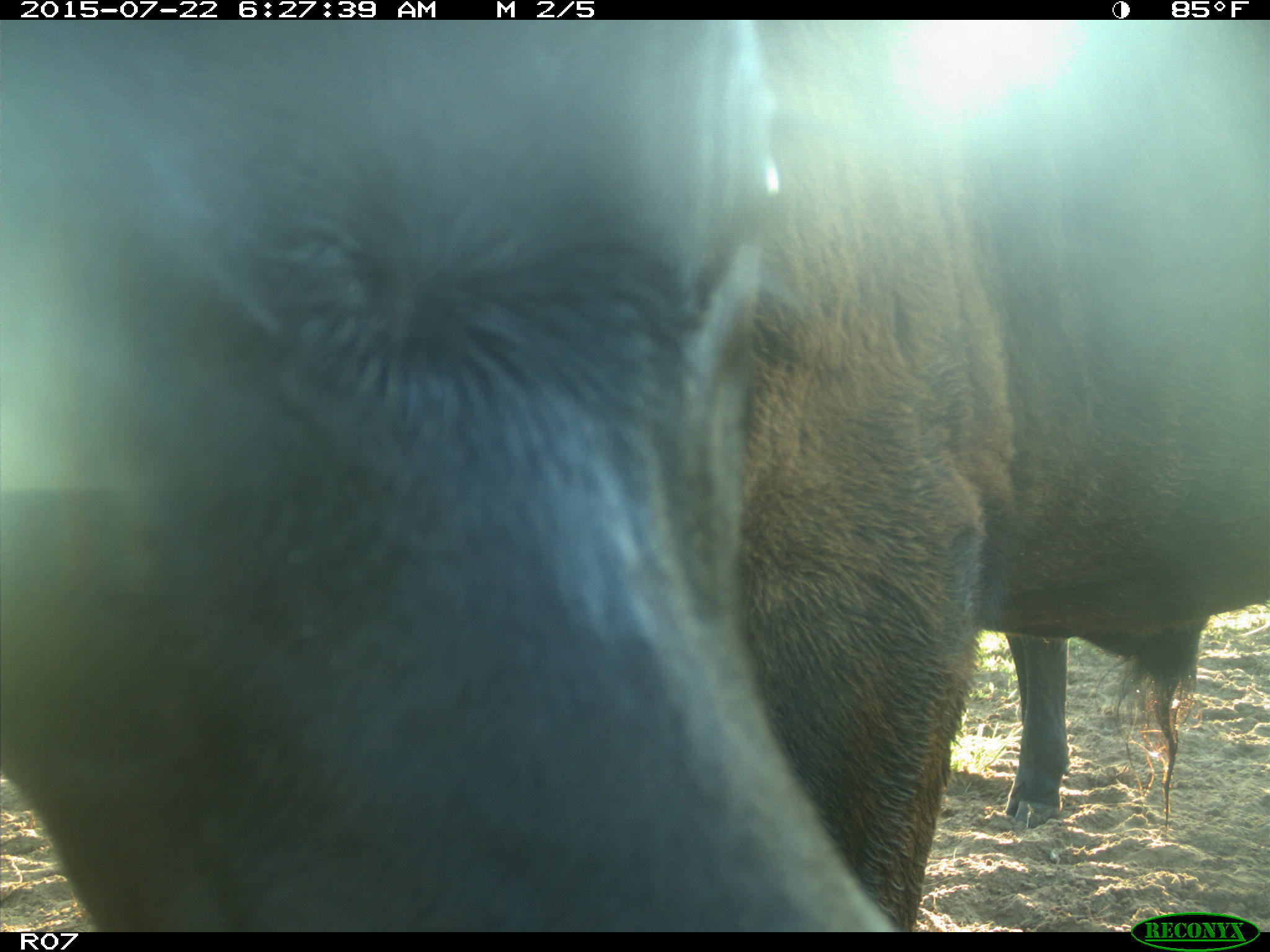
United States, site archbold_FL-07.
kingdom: Animalia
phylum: Chordata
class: Mammalia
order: Artiodactyla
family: Bovidae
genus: Bos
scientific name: Bos taurus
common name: domestic cow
Bos taurus (domestic cow).